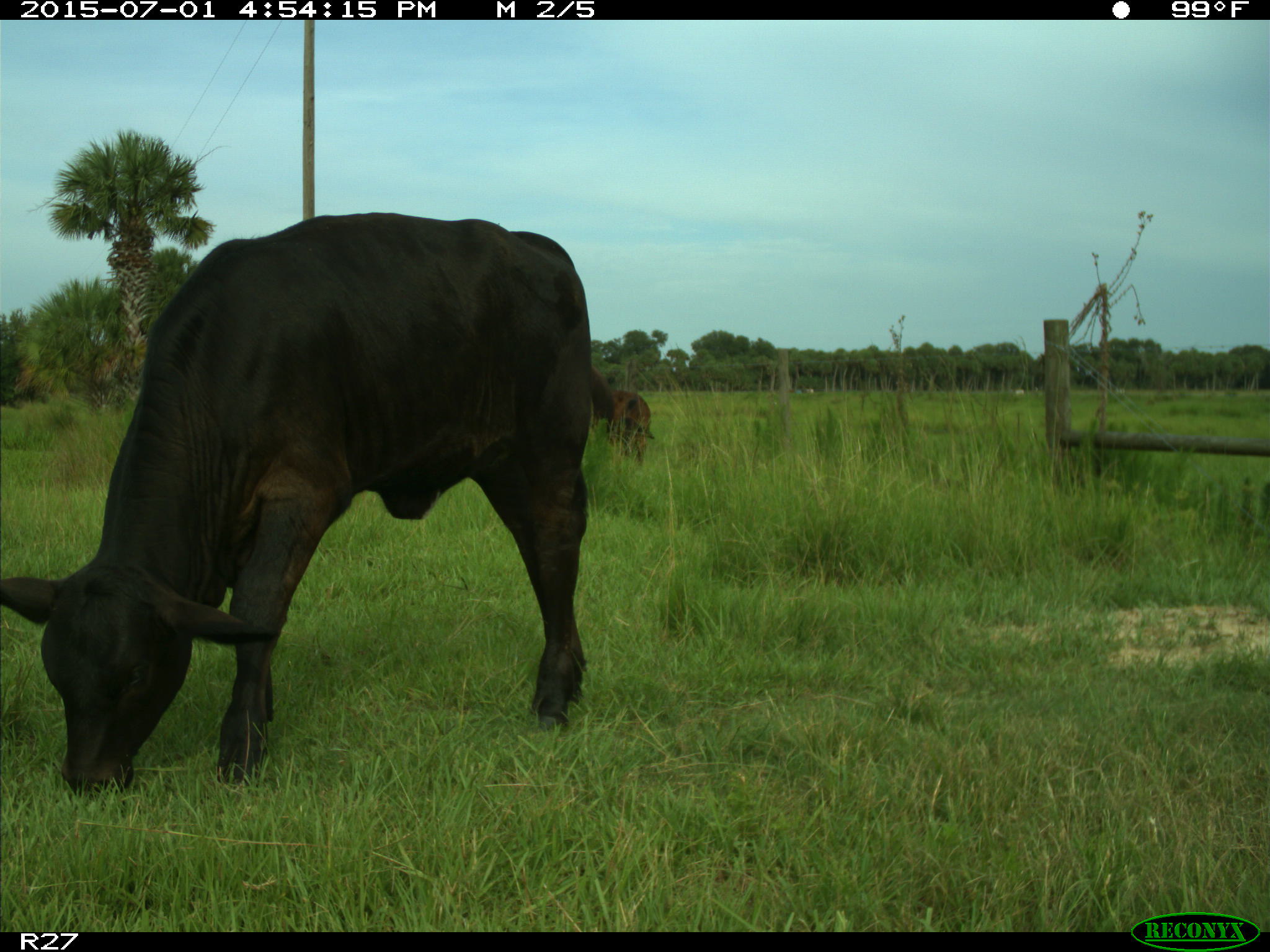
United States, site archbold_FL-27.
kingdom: Animalia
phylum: Chordata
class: Mammalia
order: Artiodactyla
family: Bovidae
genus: Bos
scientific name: Bos taurus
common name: domestic cow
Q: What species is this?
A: Bos taurus (domestic cow).